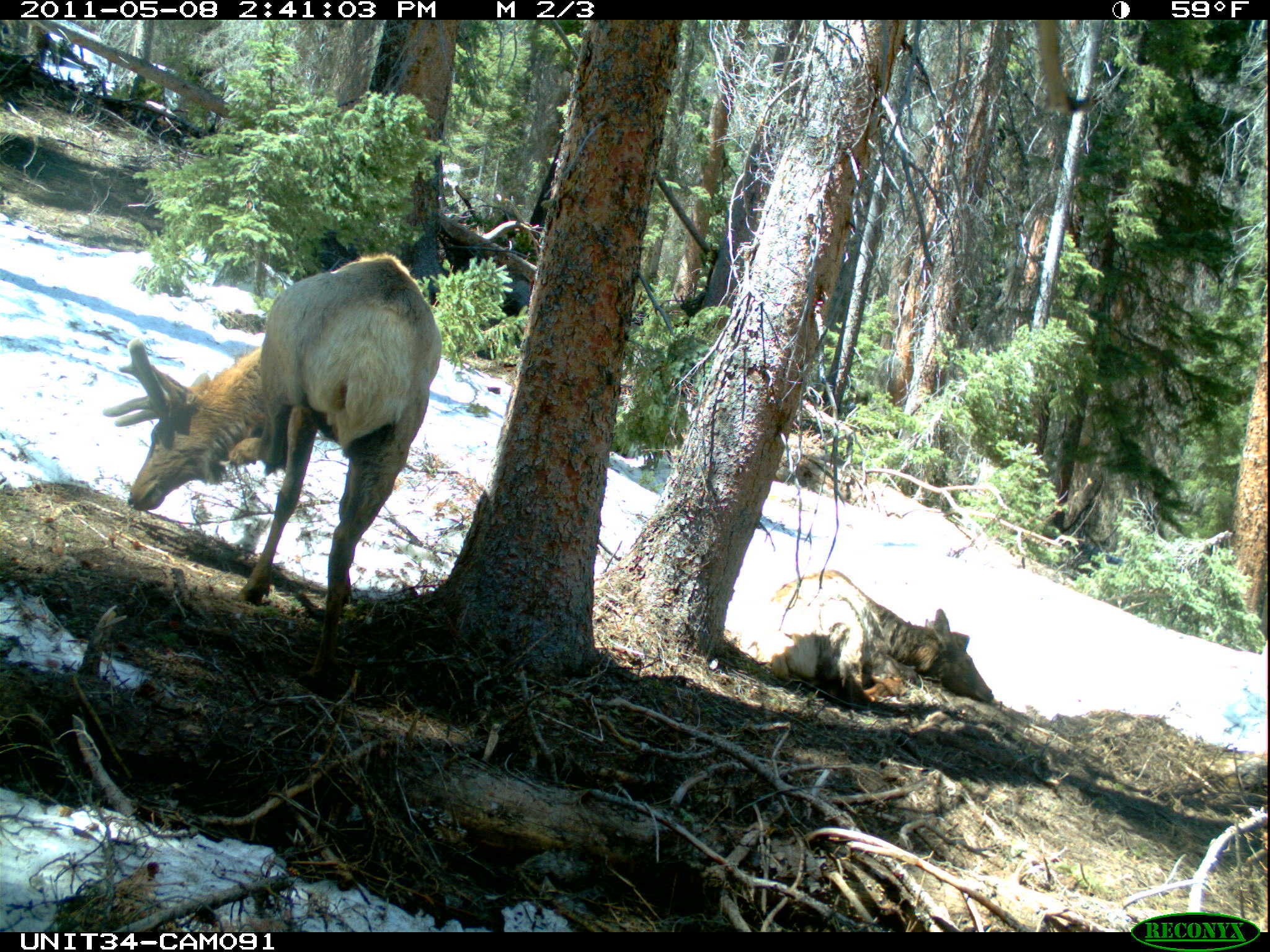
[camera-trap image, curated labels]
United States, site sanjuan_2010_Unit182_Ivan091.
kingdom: Animalia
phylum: Chordata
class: Mammalia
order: Artiodactyla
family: Cervidae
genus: Cervus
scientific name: Cervus elaphus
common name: red deer